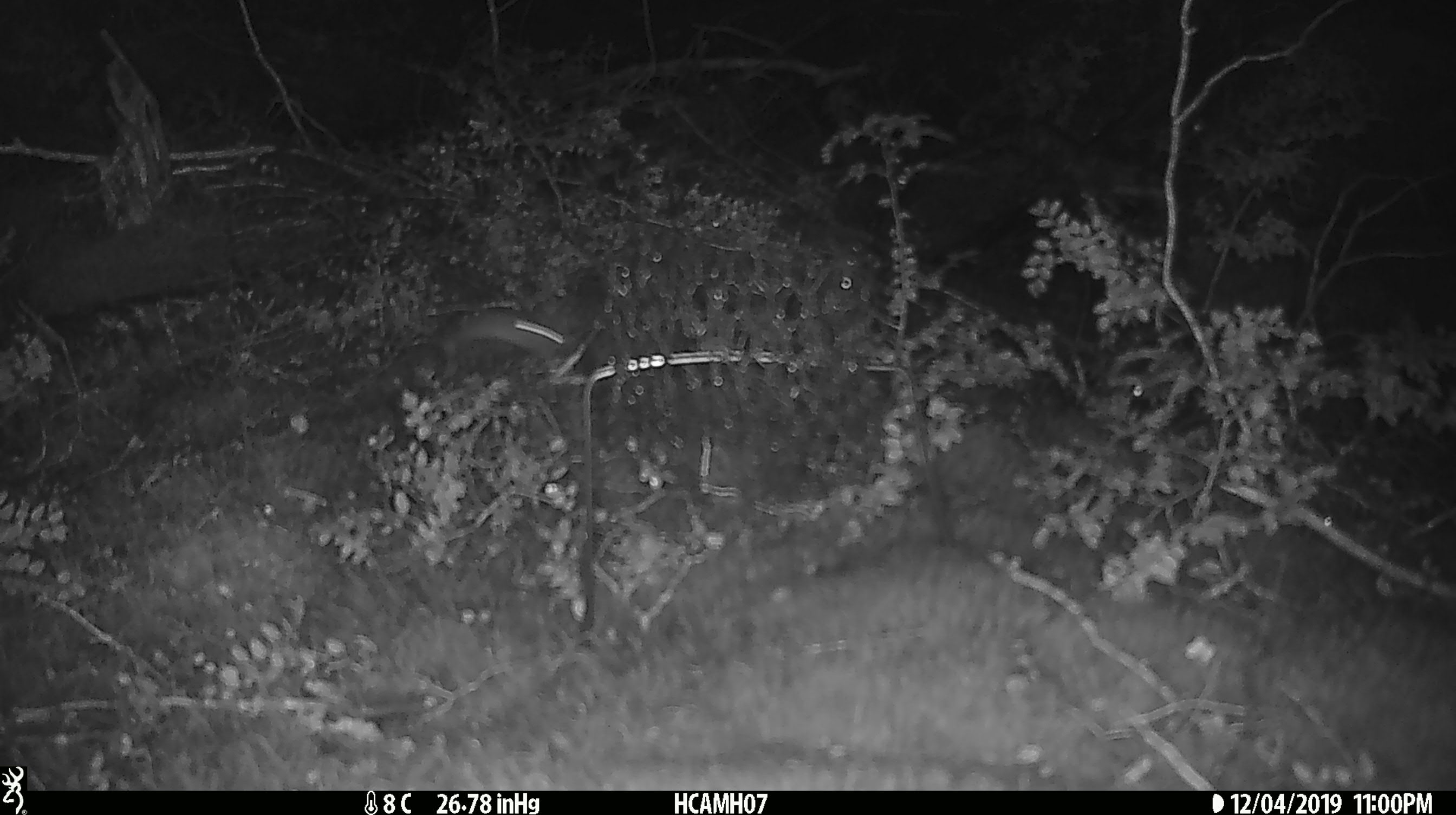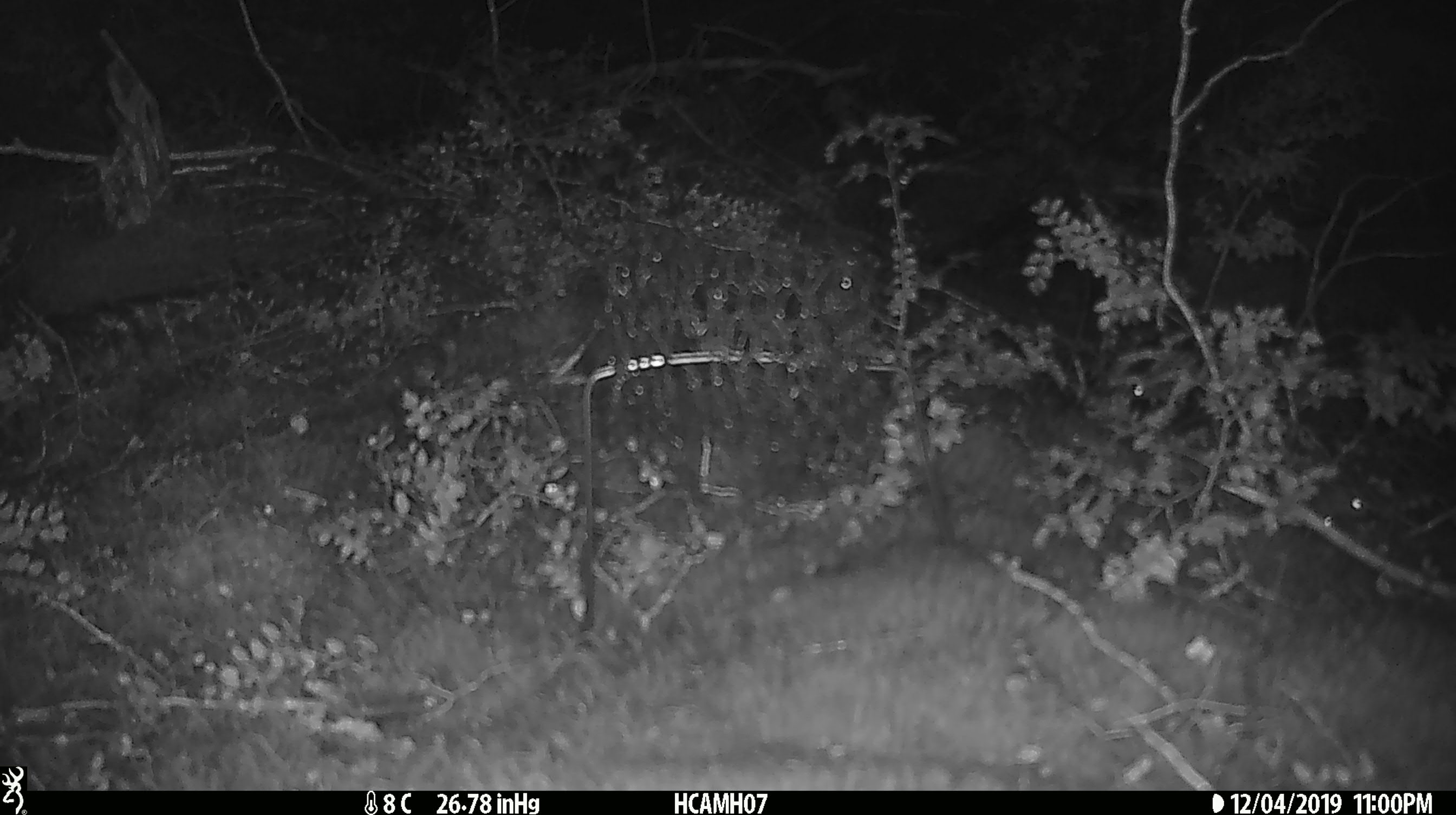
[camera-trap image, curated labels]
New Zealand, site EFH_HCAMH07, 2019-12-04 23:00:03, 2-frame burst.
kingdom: Animalia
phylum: Chordata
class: Mammalia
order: Rodentia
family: Muridae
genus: Mus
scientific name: Mus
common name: mouse